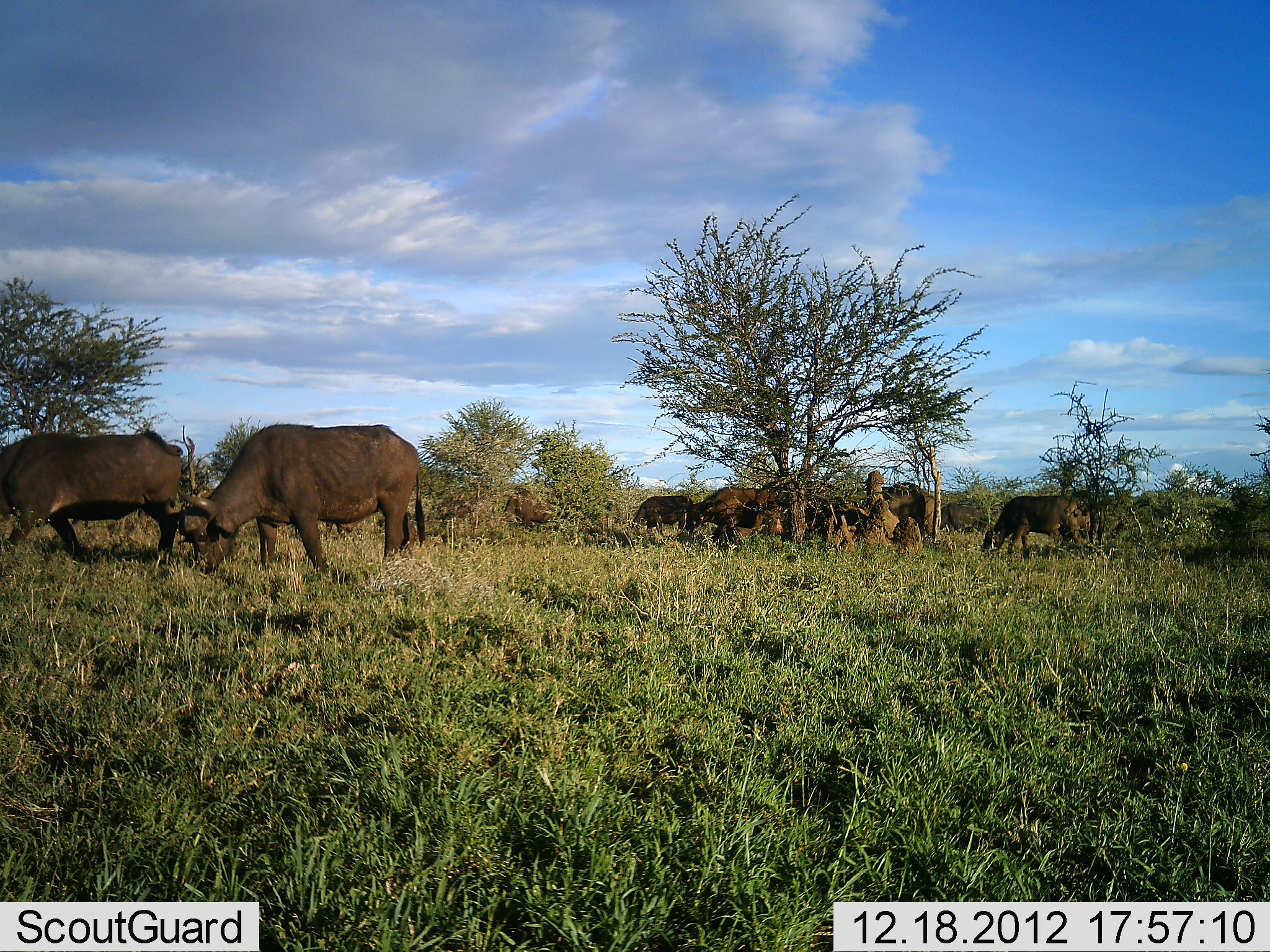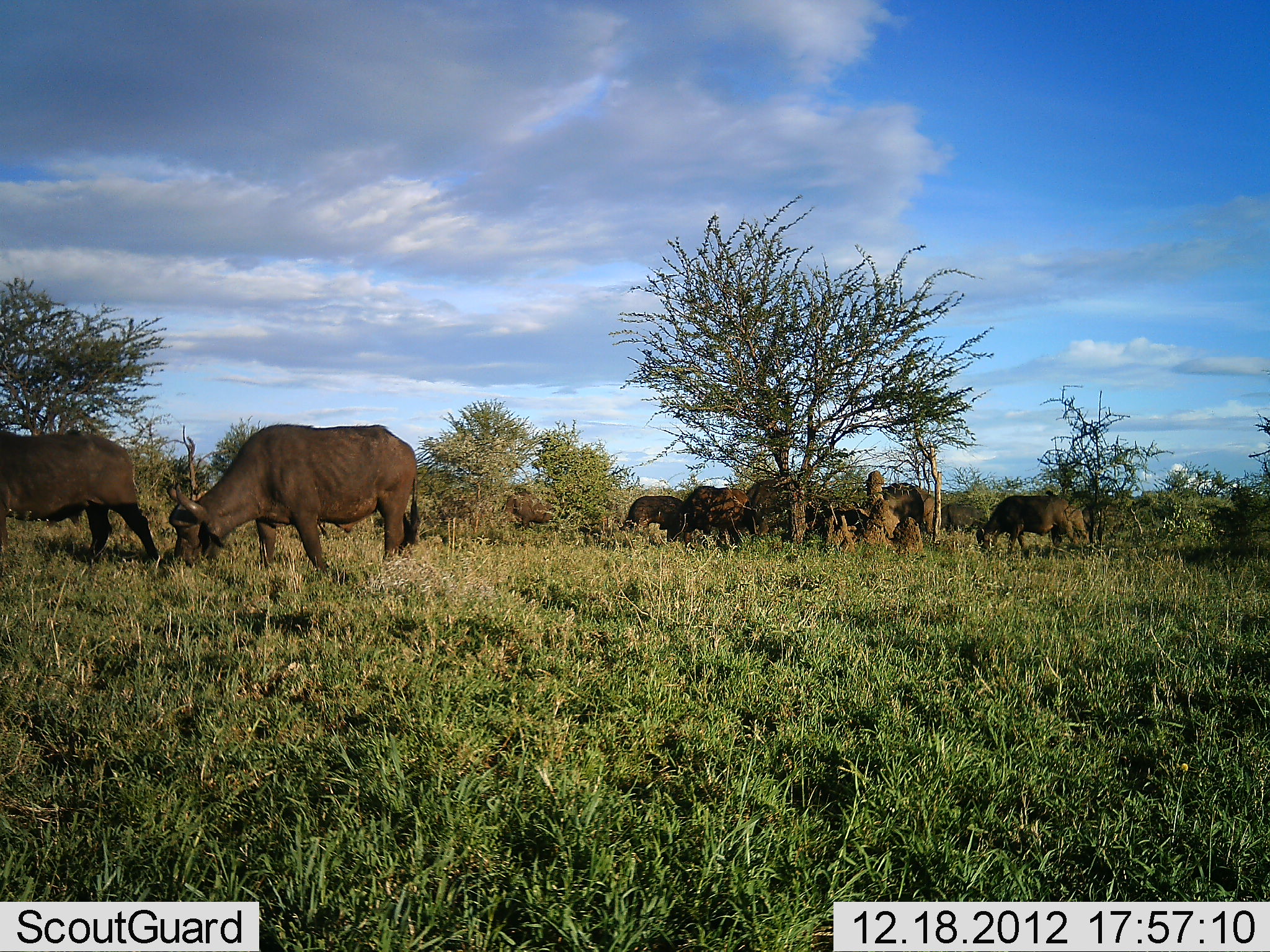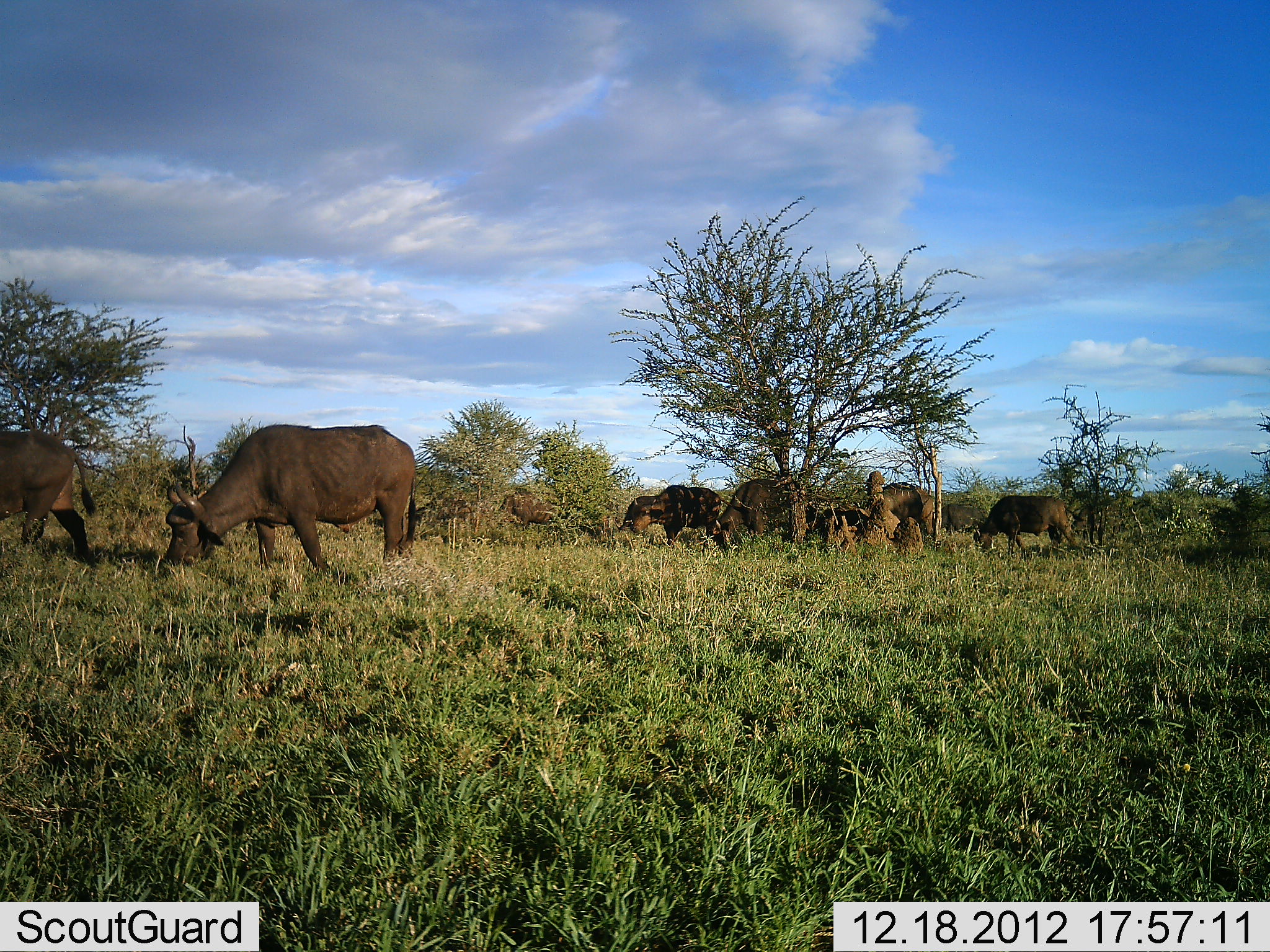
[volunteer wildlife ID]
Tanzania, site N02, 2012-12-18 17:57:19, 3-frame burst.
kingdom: Animalia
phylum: Chordata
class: Mammalia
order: Artiodactyla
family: Bovidae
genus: Syncerus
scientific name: Syncerus caffer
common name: cape buffalo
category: buffalo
Buffalo (cape buffalo) (Syncerus caffer), count 8. Behavior (volunteer vote fractions): standing 32%, resting 0%, moving 45%, interacting 5%. Young present (vote fraction): 0%. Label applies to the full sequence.